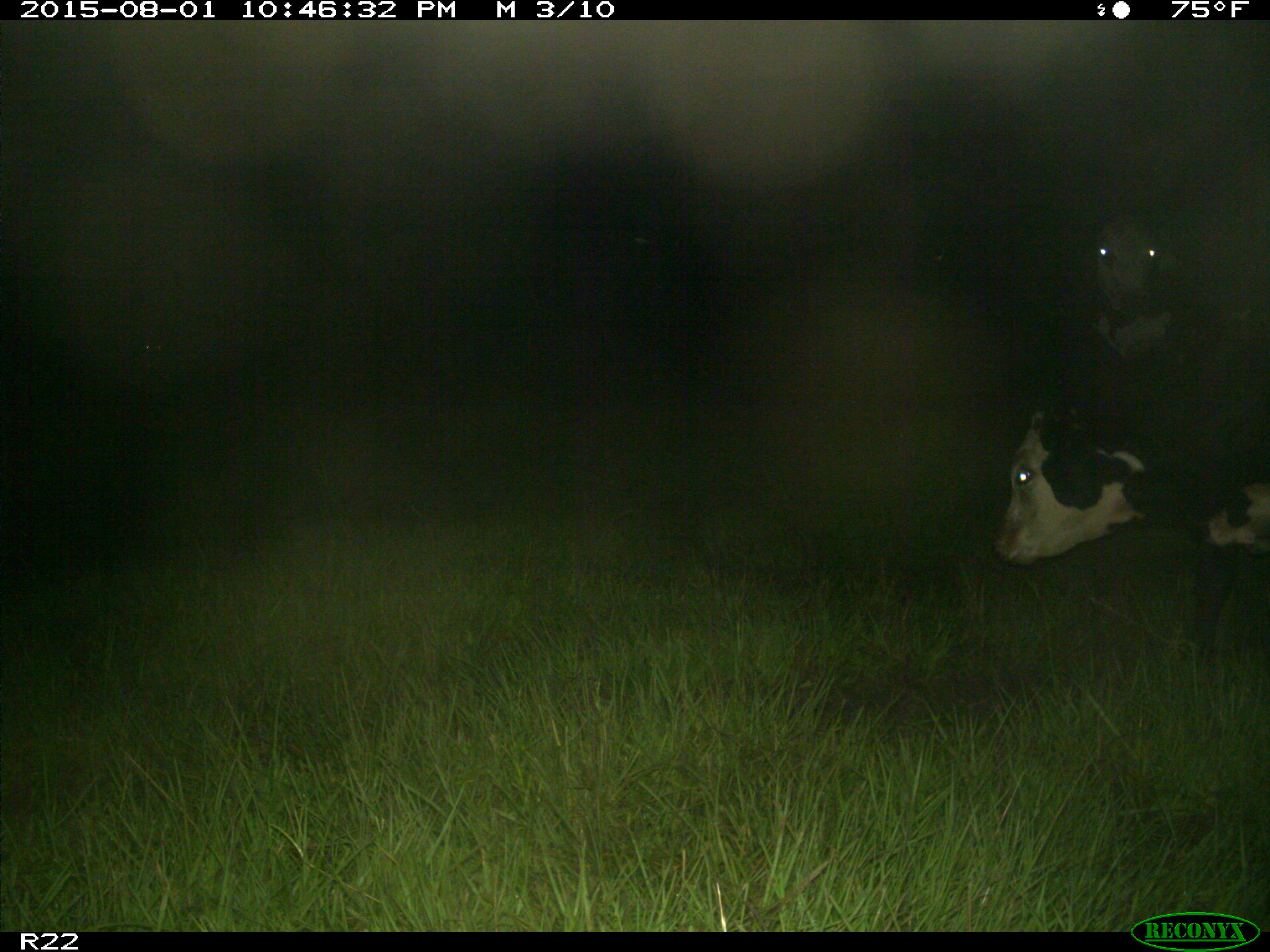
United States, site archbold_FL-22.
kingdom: Animalia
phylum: Chordata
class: Mammalia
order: Artiodactyla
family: Bovidae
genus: Bos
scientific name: Bos taurus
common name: domestic cow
Bos taurus (domestic cow).